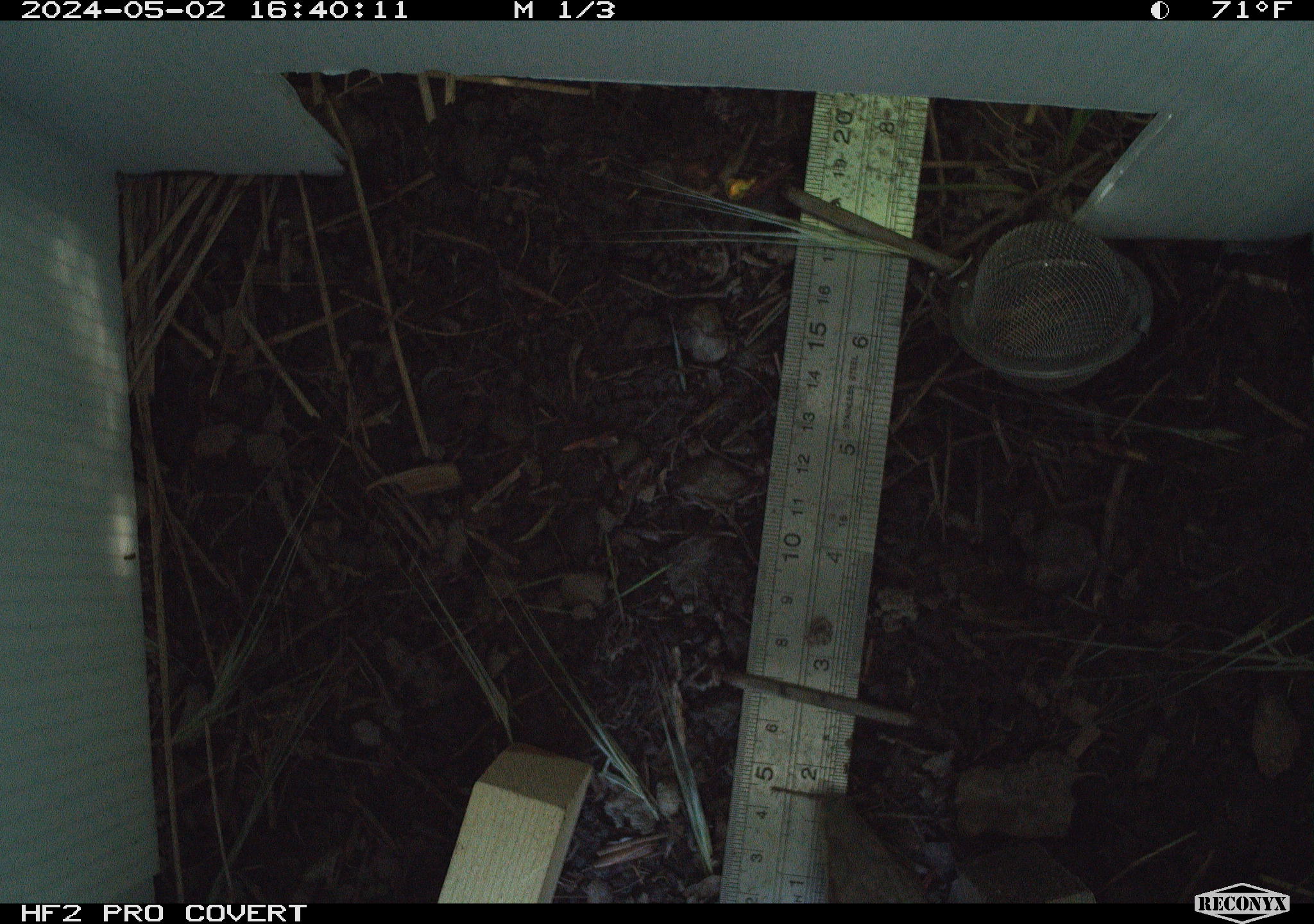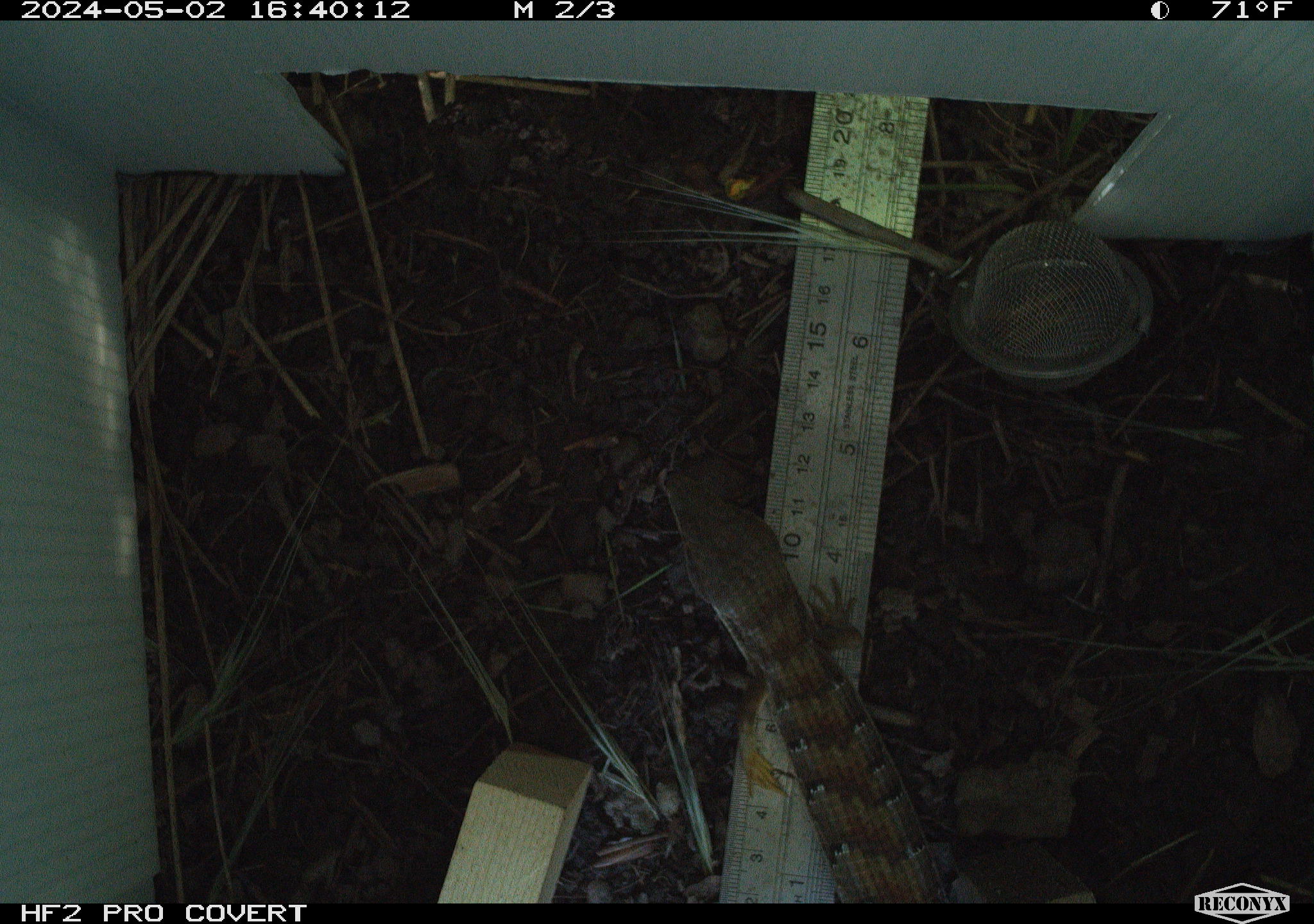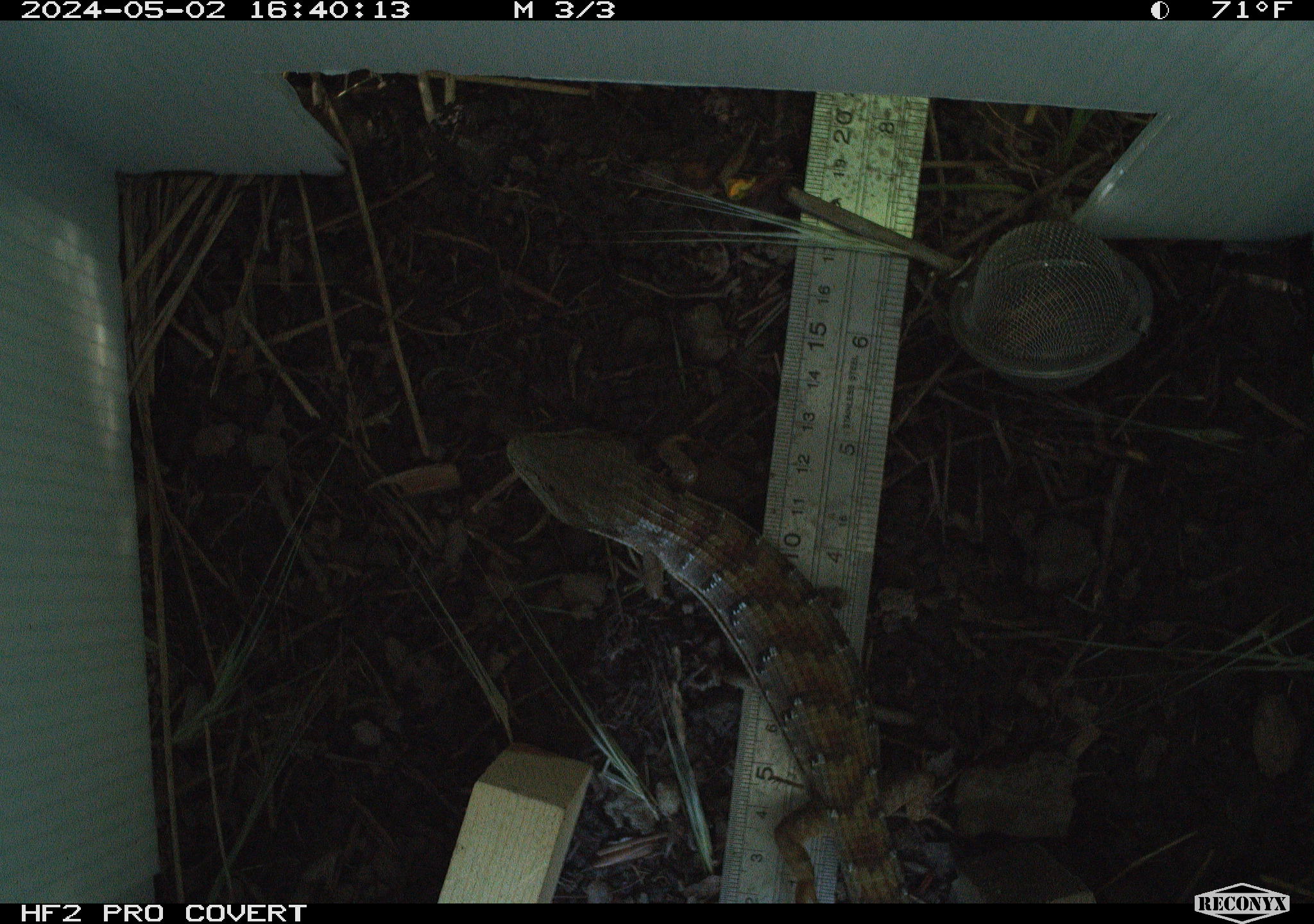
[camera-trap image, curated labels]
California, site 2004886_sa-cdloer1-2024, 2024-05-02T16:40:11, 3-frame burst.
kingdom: Animalia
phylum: Chordata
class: Reptilia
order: Squamata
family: Anguidae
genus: Elgaria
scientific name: Elgaria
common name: alligator lizards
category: elgaria species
Elgaria species (alligator lizards) (Elgaria).